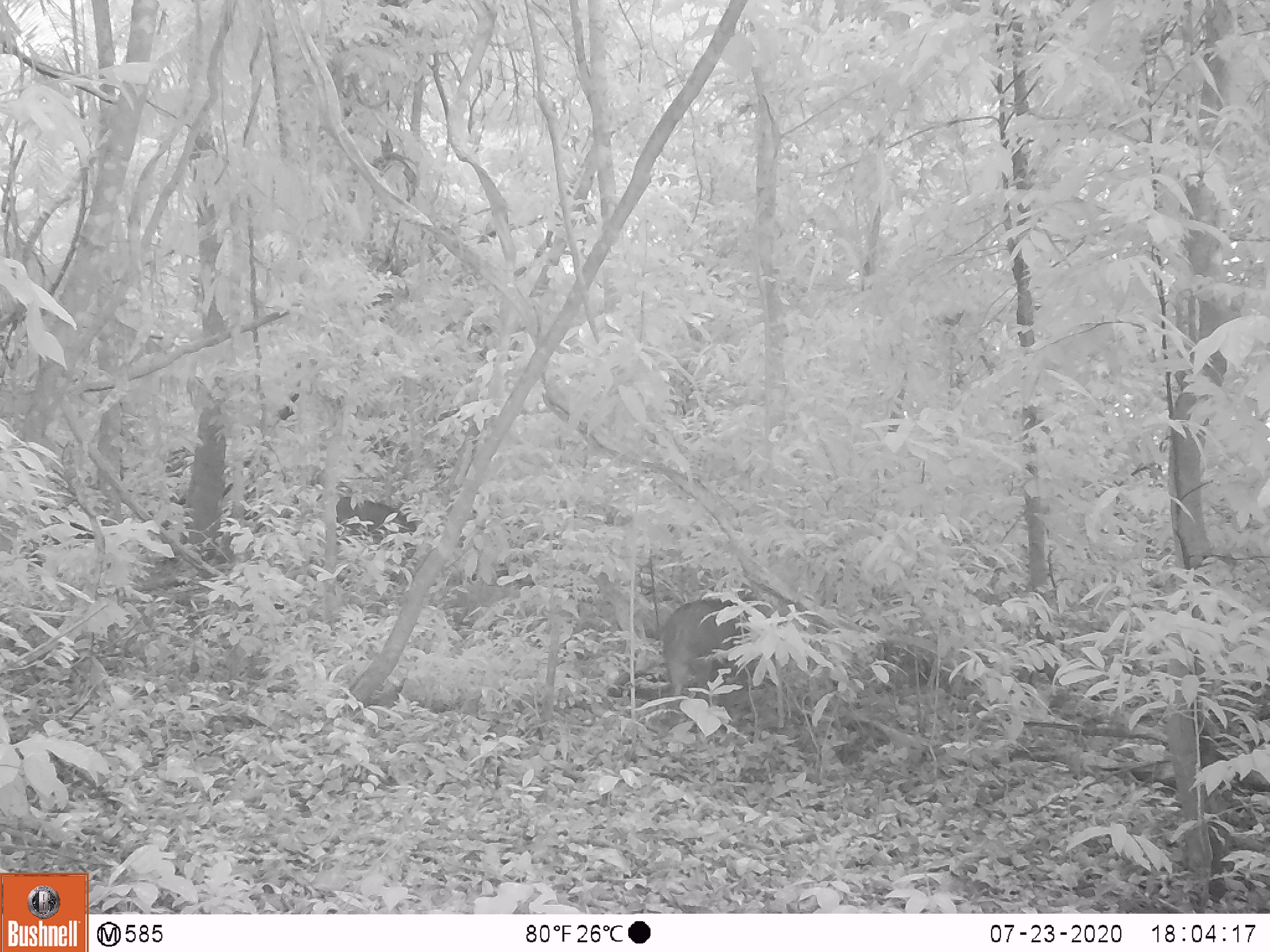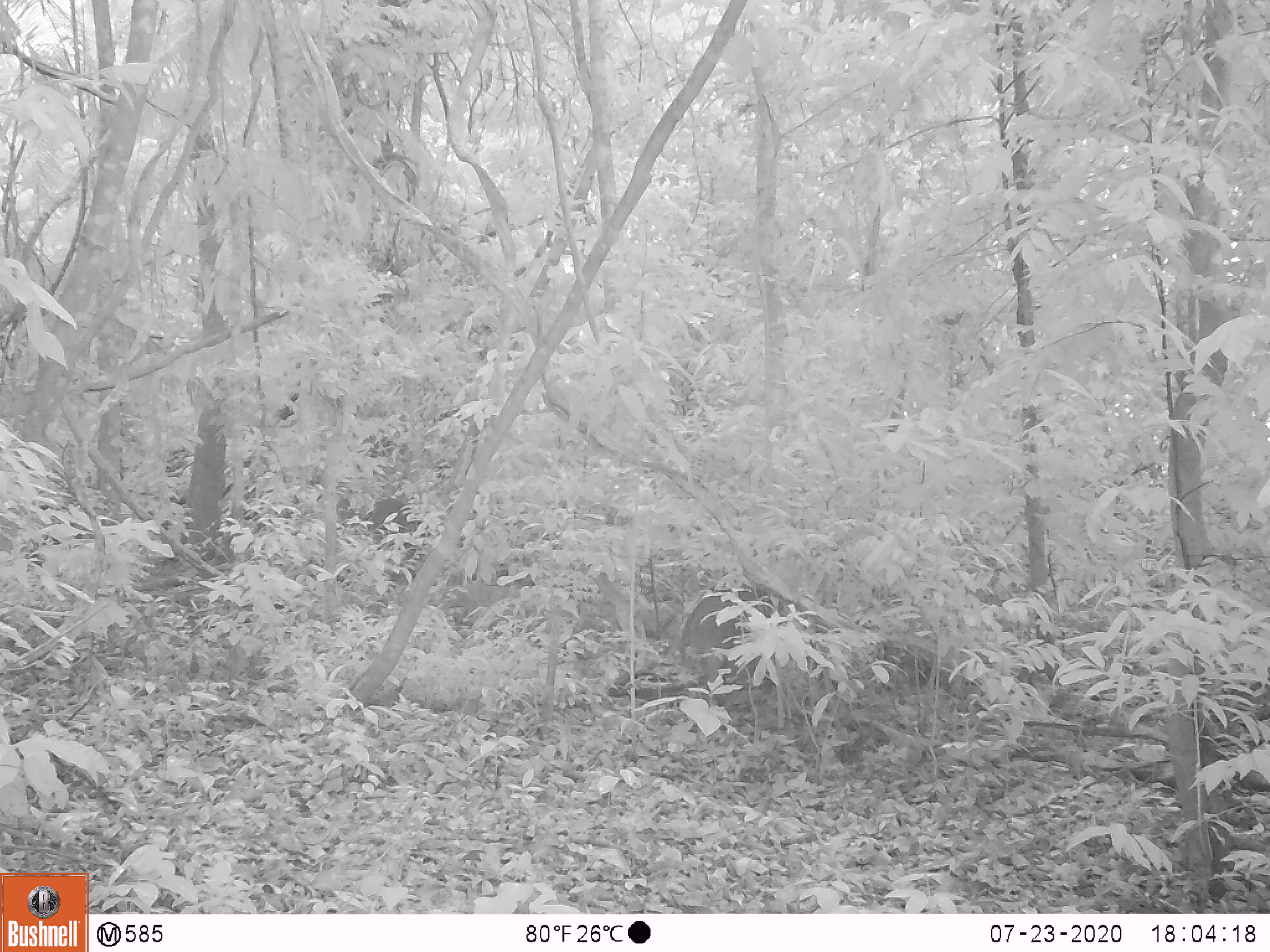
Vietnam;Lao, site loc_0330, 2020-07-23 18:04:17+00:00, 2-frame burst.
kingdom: Animalia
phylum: Chordata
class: Mammalia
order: Artiodactyla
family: Suidae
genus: Sus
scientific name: Sus scrofa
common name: eurasian wild pig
Eurasian wild pig (Sus scrofa). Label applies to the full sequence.